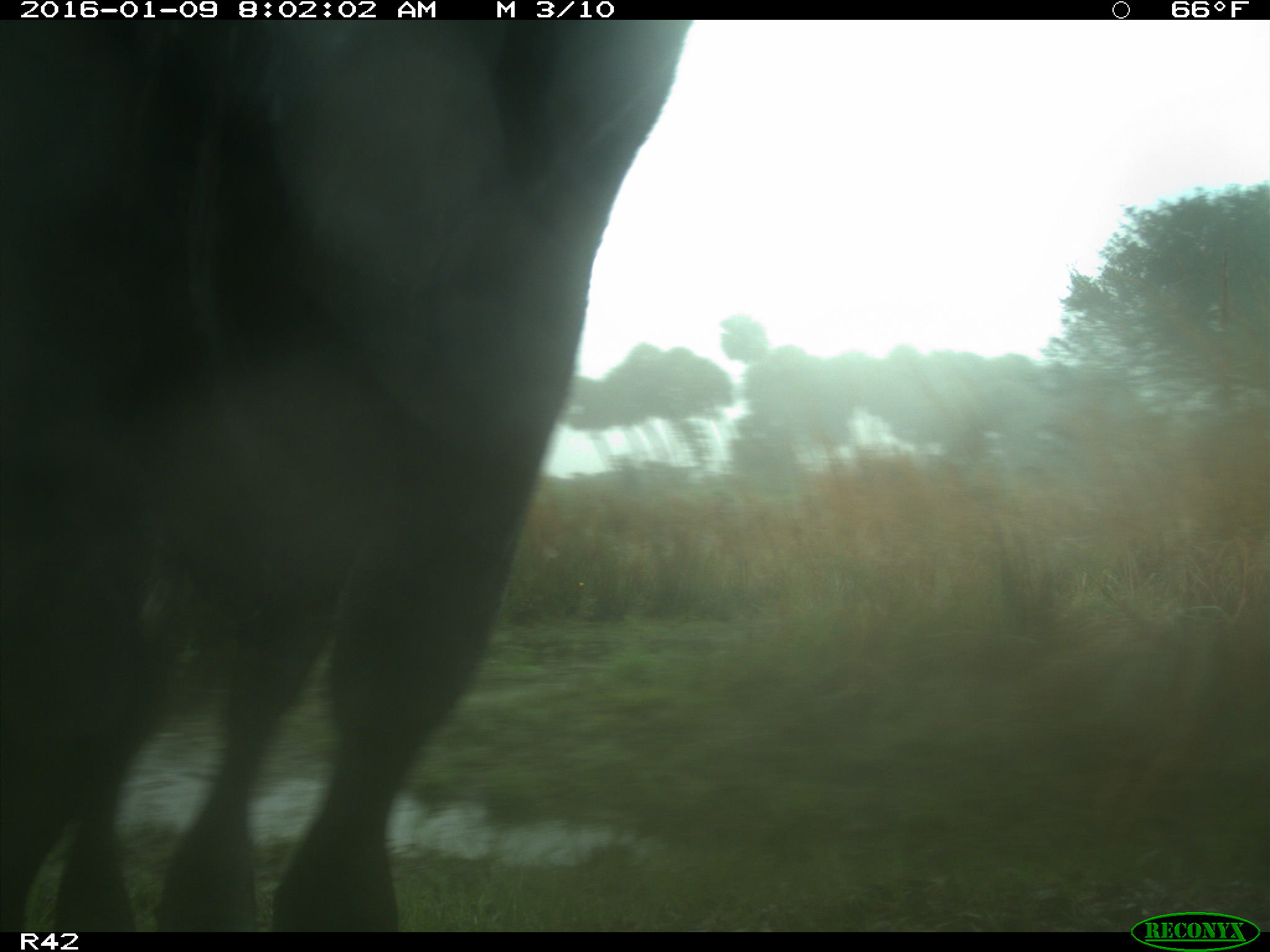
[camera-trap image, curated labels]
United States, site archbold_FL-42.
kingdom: Animalia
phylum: Chordata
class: Mammalia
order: Artiodactyla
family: Bovidae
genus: Bos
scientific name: Bos taurus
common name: domestic cow